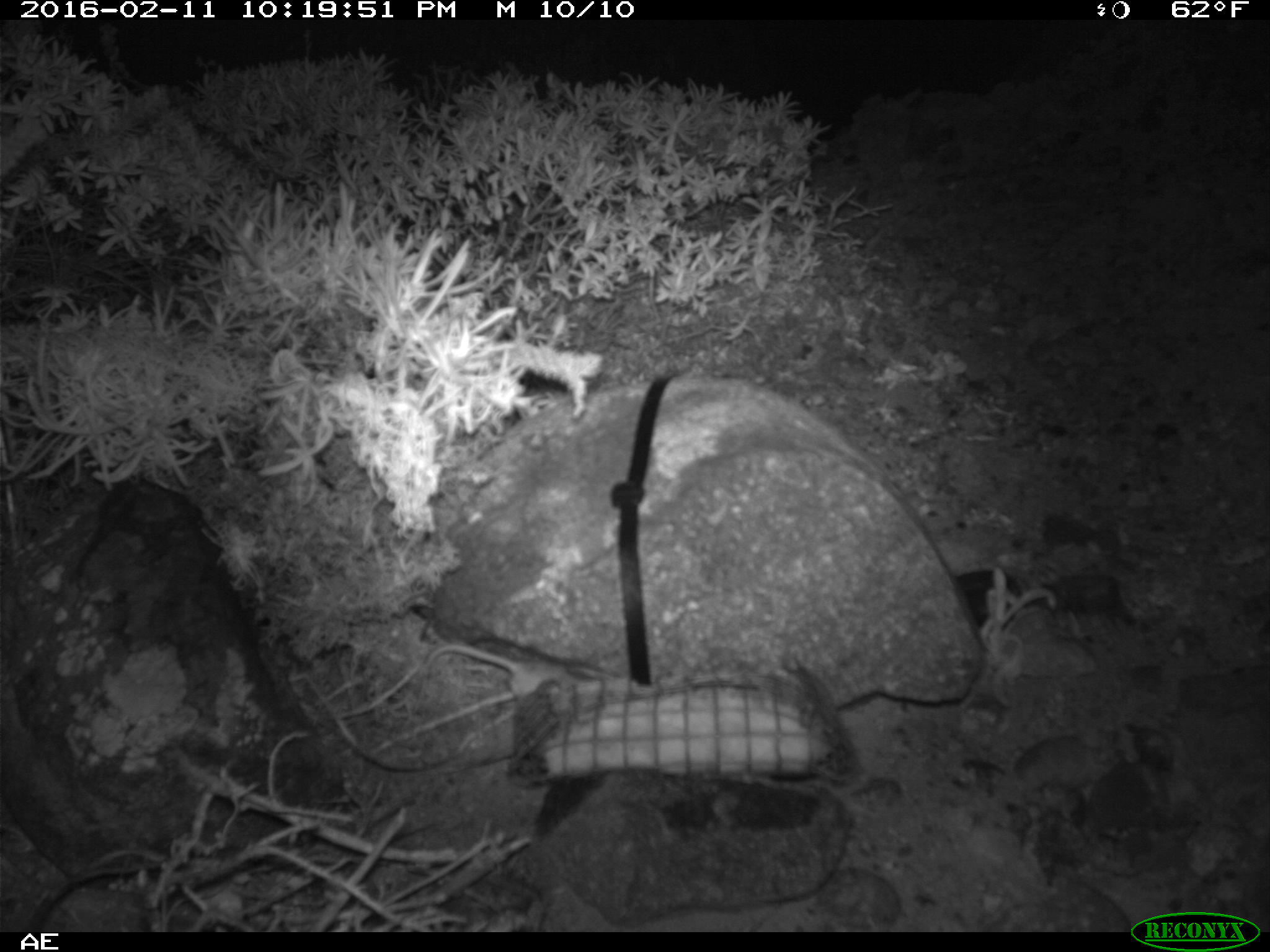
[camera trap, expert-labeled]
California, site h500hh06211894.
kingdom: Animalia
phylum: Chordata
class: Mammalia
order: Rodentia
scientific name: Rodentia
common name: rodent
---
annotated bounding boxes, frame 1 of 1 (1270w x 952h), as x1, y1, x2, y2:
rodent: 424, 644, 567, 697